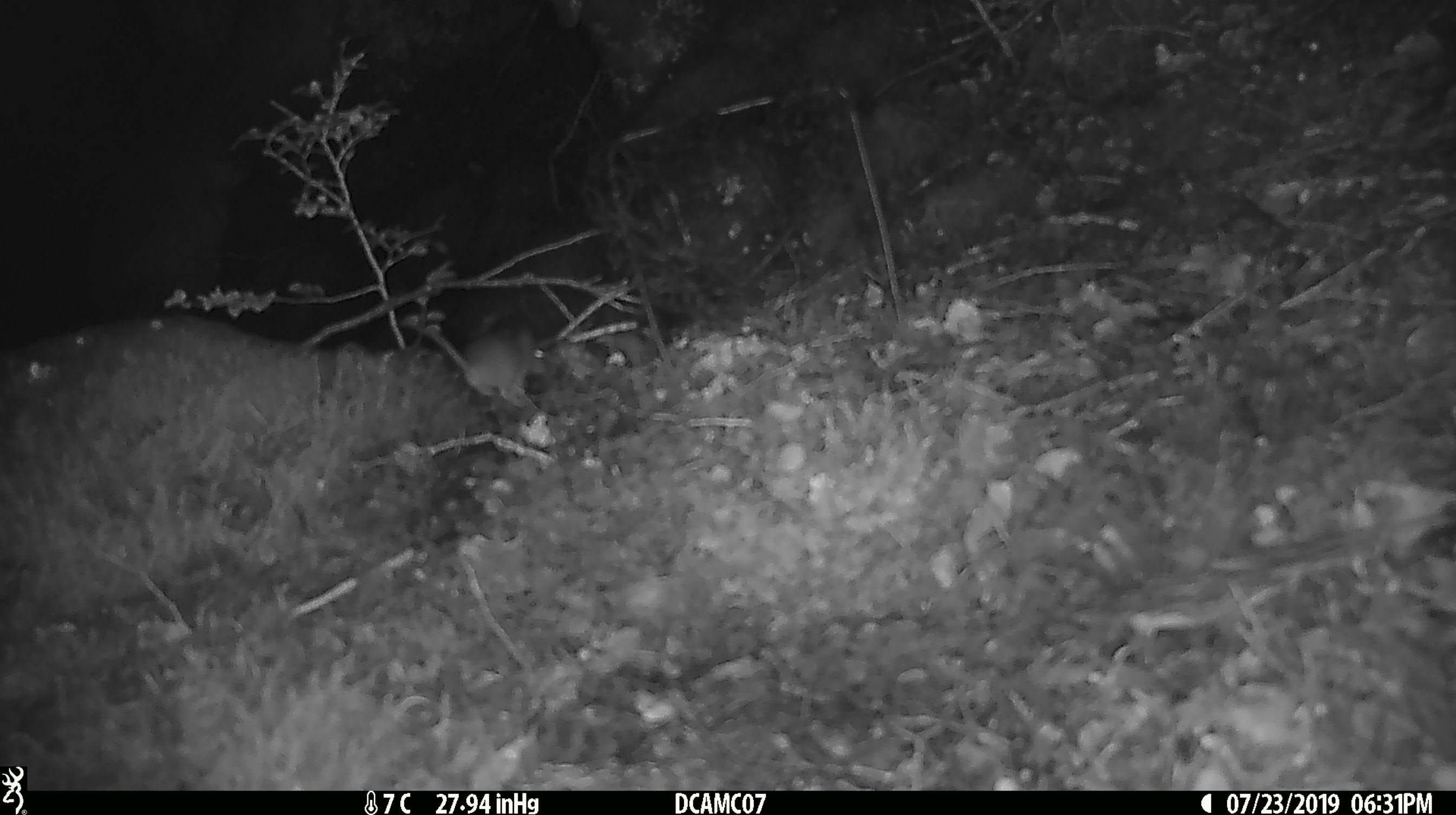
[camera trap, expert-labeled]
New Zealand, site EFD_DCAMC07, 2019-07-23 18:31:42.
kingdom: Animalia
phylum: Chordata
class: Mammalia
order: Rodentia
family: Muridae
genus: Mus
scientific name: Mus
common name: mouse